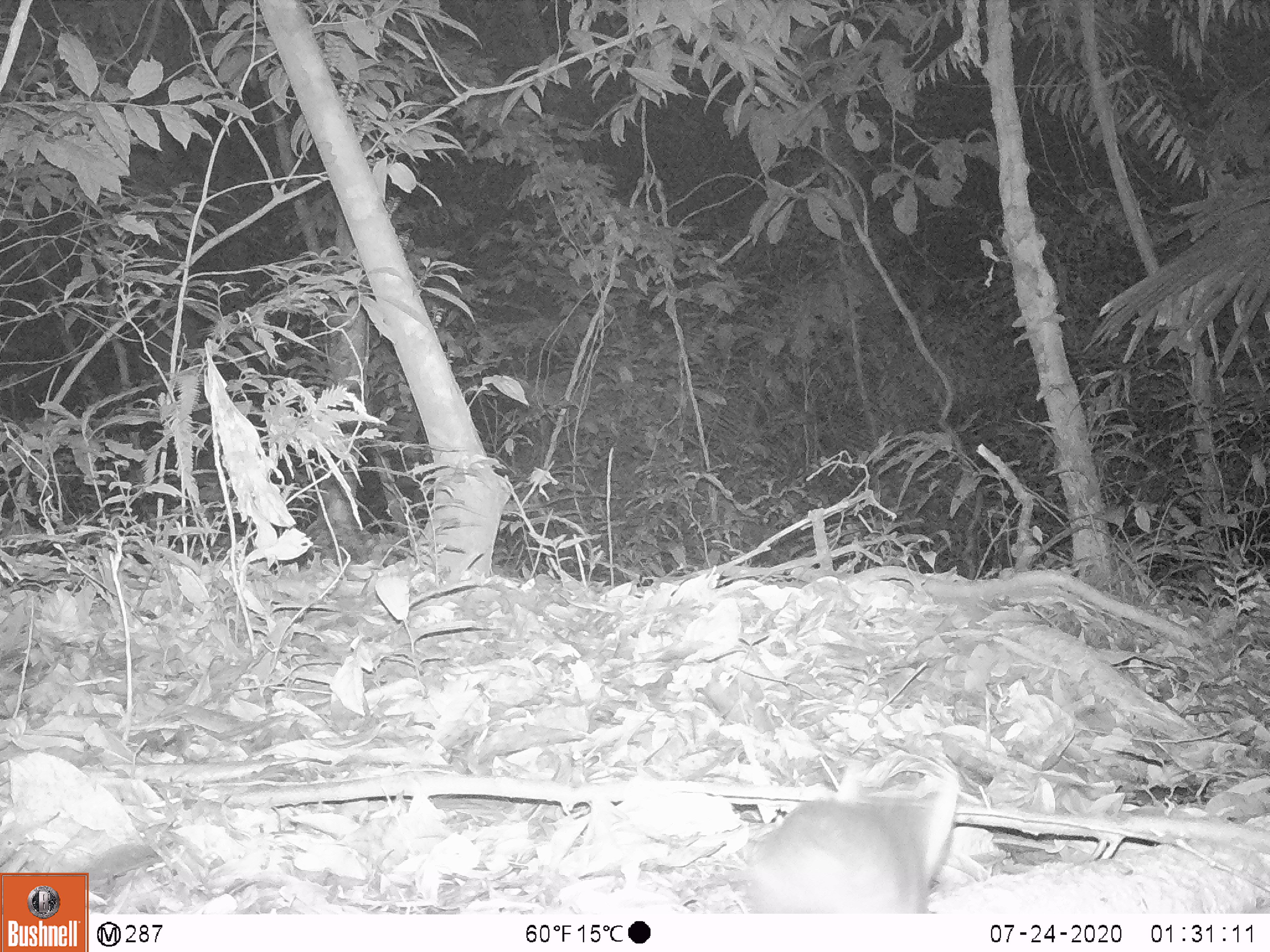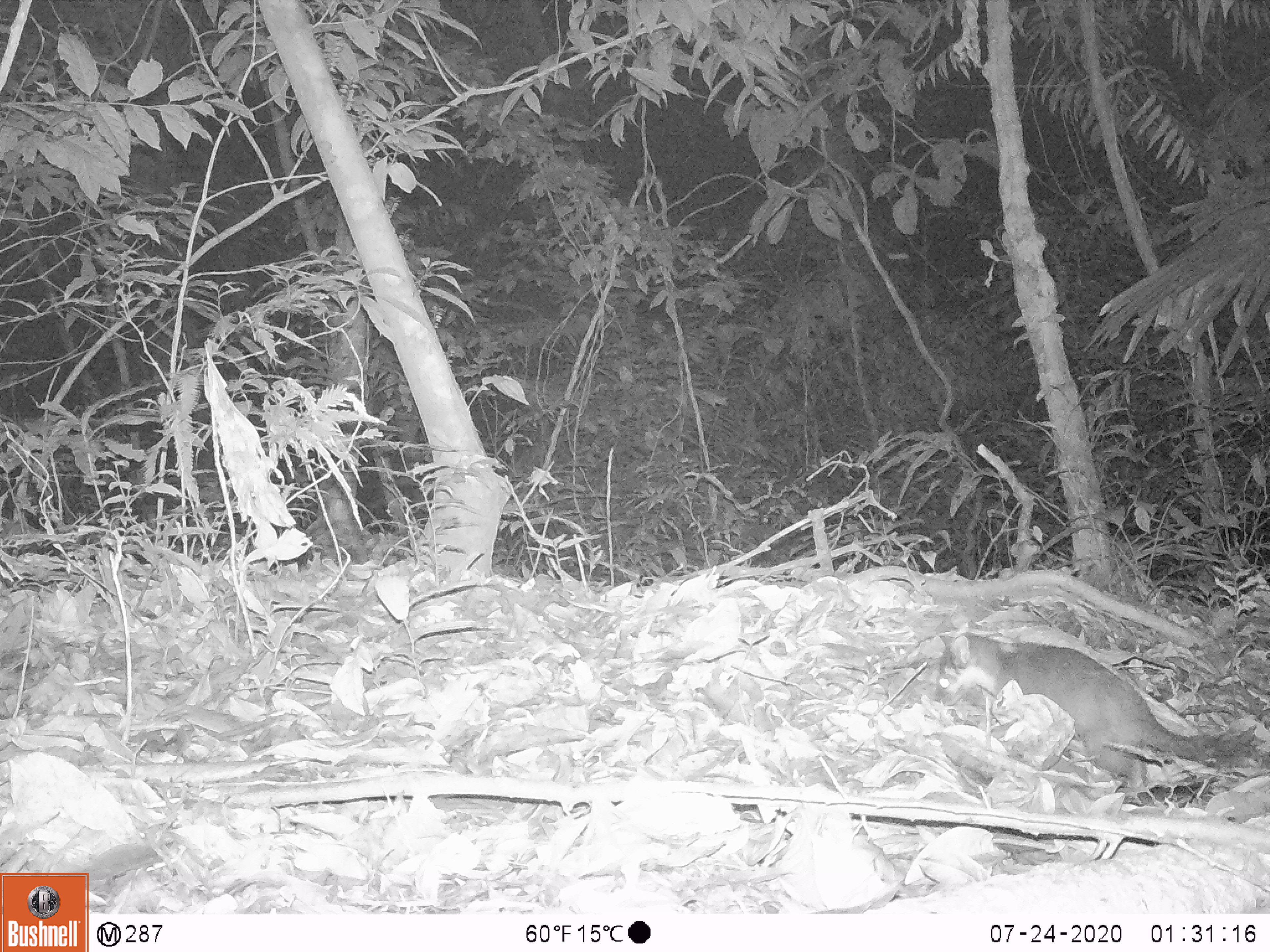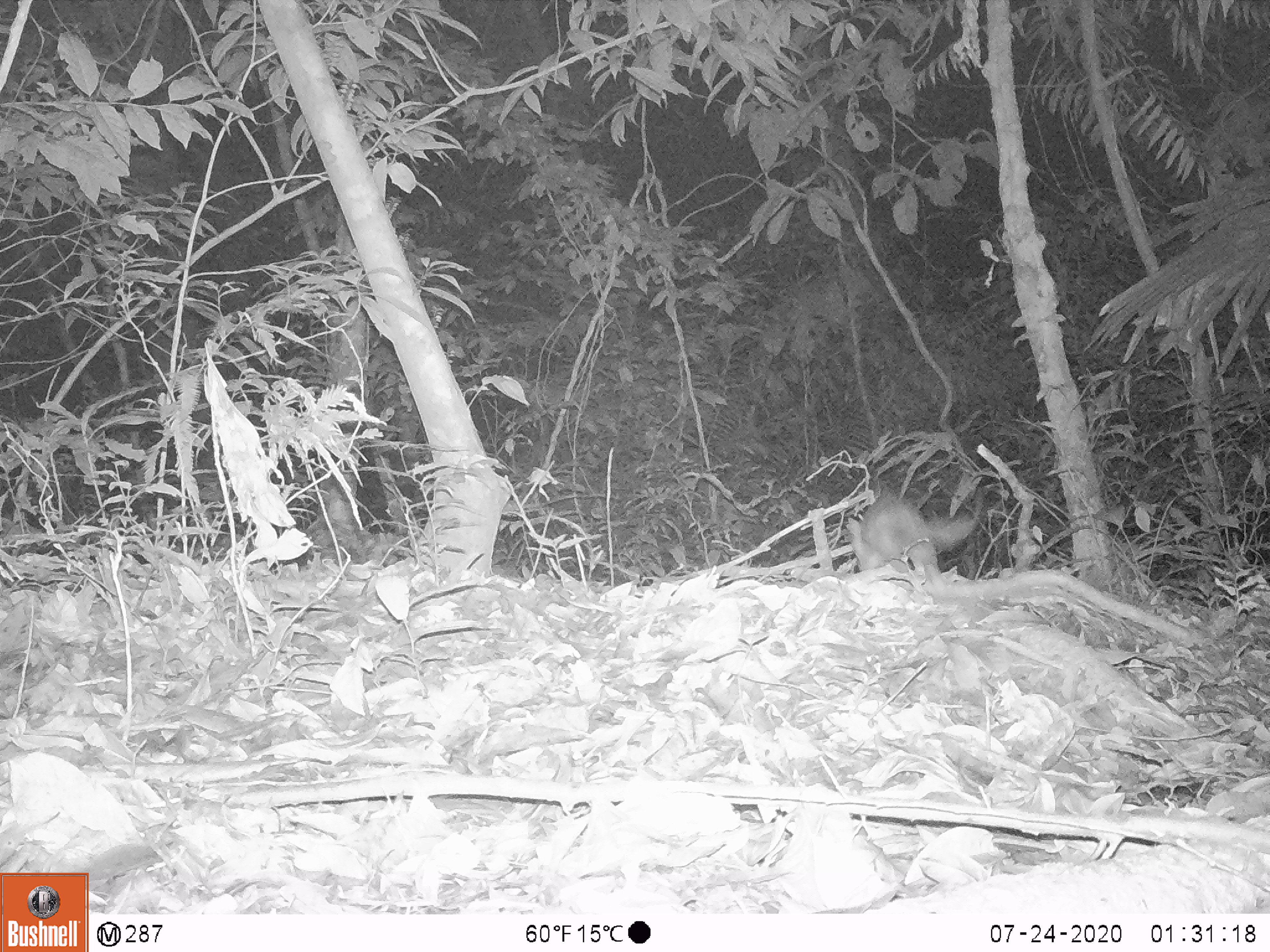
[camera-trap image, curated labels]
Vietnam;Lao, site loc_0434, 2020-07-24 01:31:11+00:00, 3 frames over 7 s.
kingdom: Animalia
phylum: Chordata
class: Mammalia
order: Carnivora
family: Mustelidae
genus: Melogale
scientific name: Melogale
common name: ferret badger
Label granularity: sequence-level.